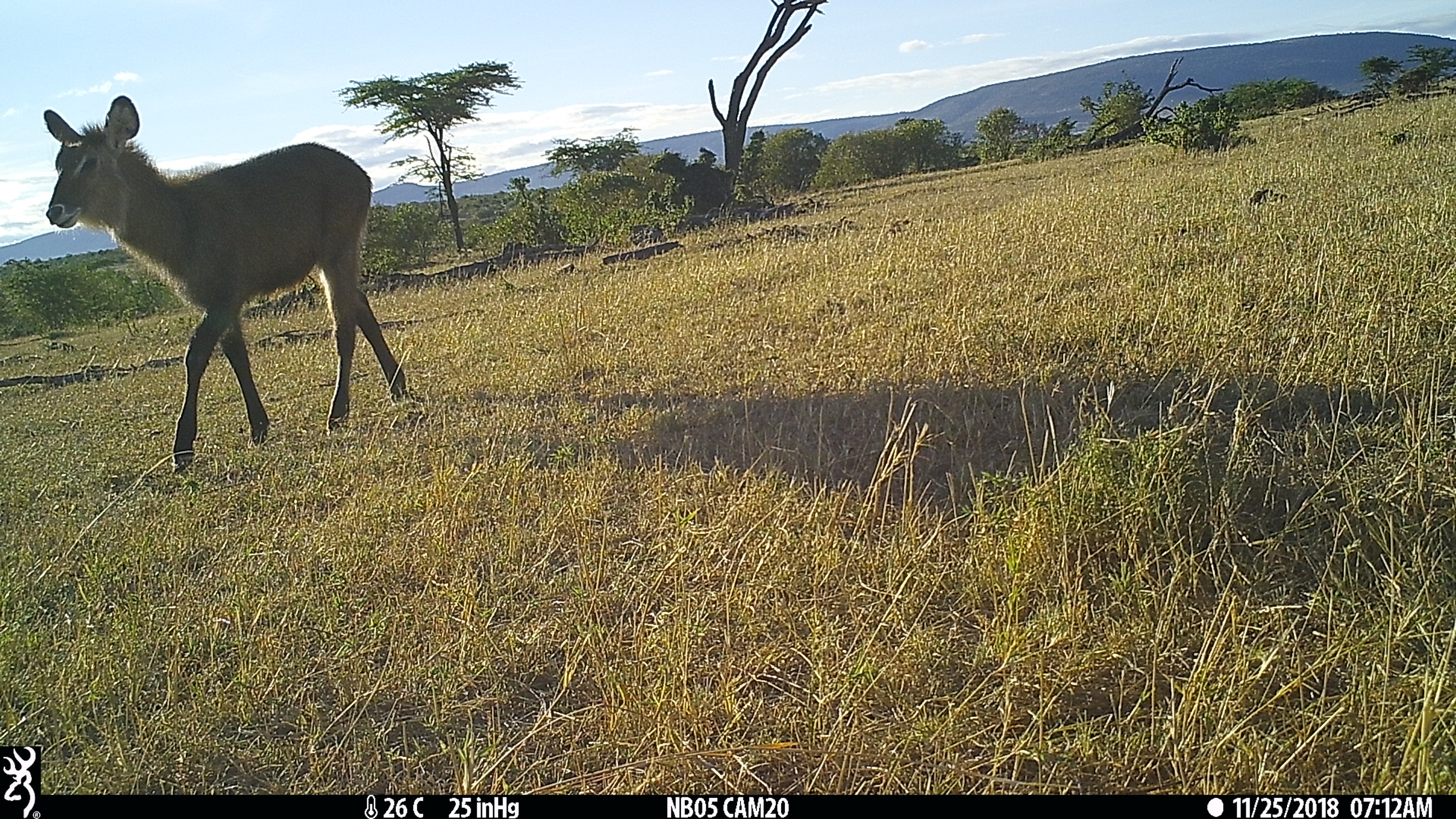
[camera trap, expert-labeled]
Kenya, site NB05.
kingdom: Animalia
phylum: Chordata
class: Mammalia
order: Artiodactyla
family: Bovidae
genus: Kobus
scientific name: Kobus ellipsiprymnus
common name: waterbuck